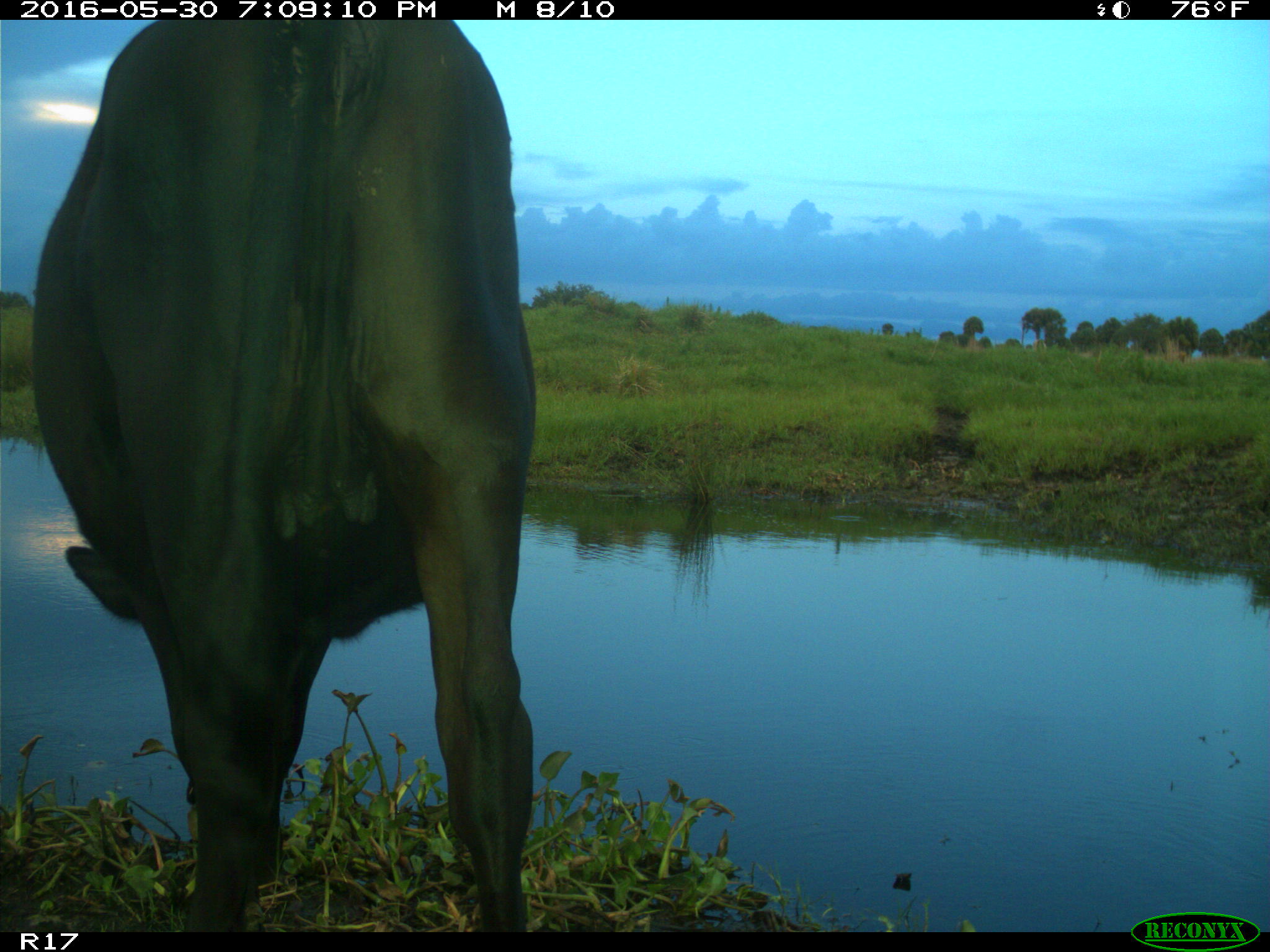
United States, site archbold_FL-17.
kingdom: Animalia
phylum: Chordata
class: Mammalia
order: Artiodactyla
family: Bovidae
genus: Bos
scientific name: Bos taurus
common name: domestic cow